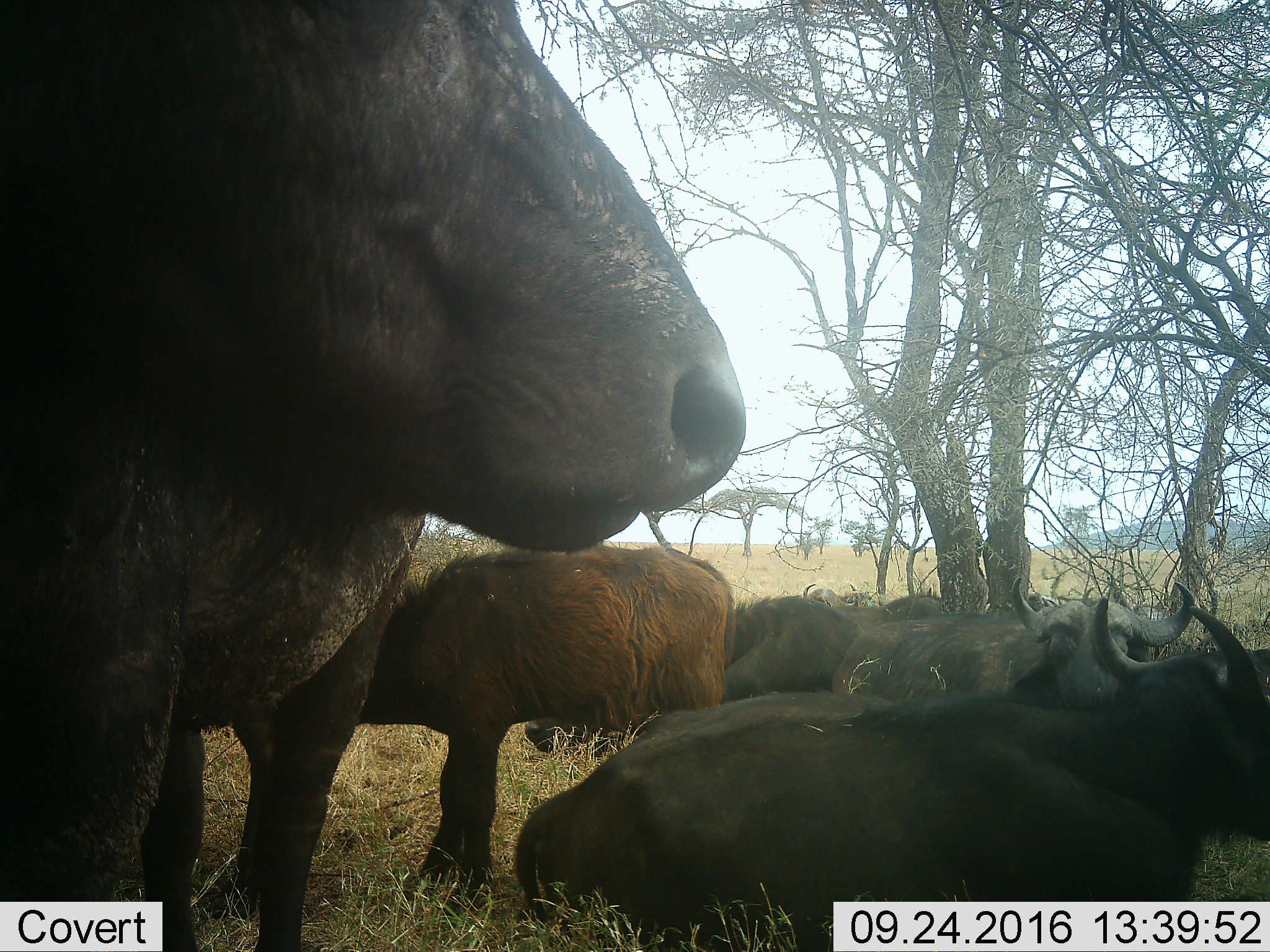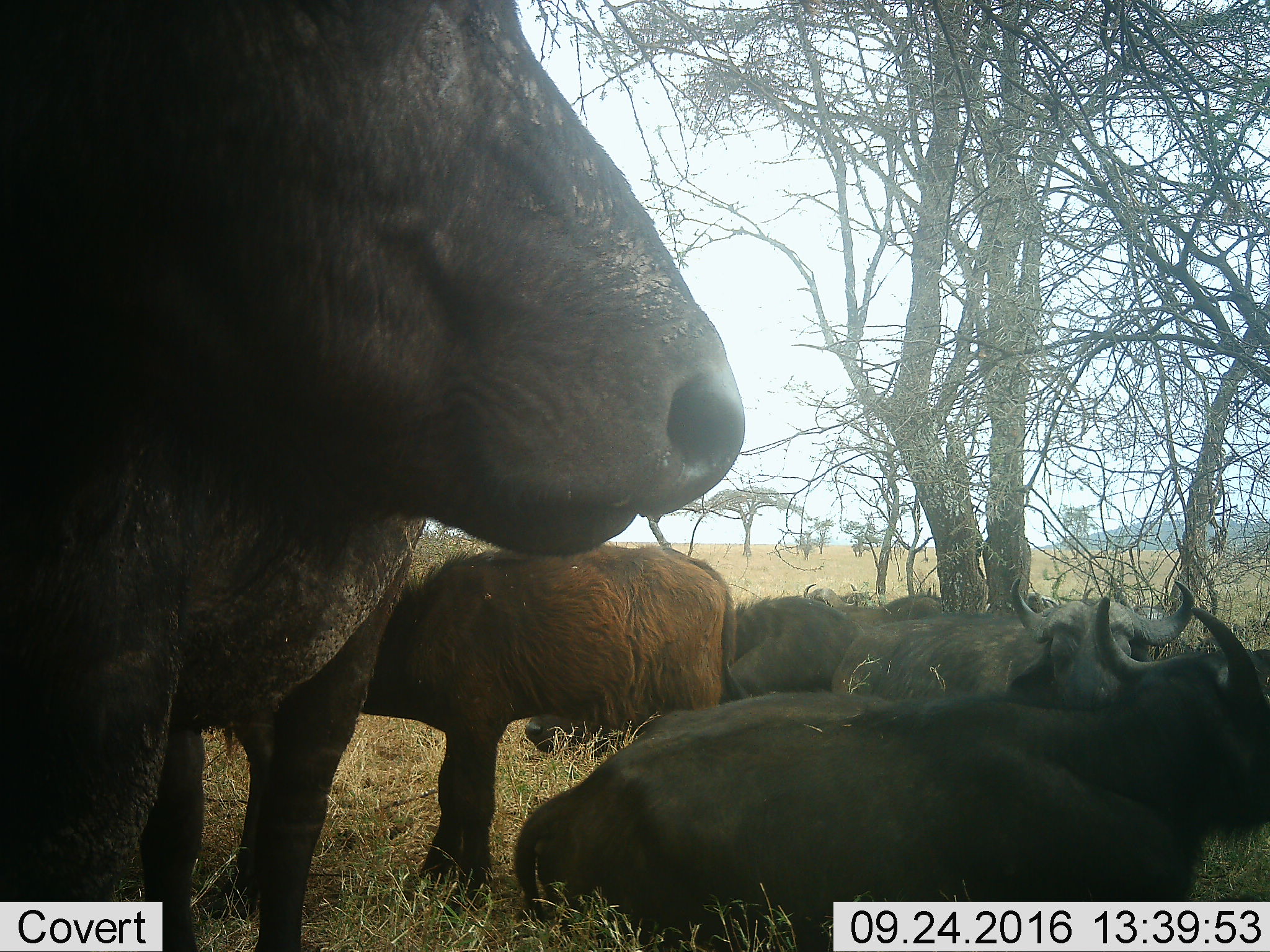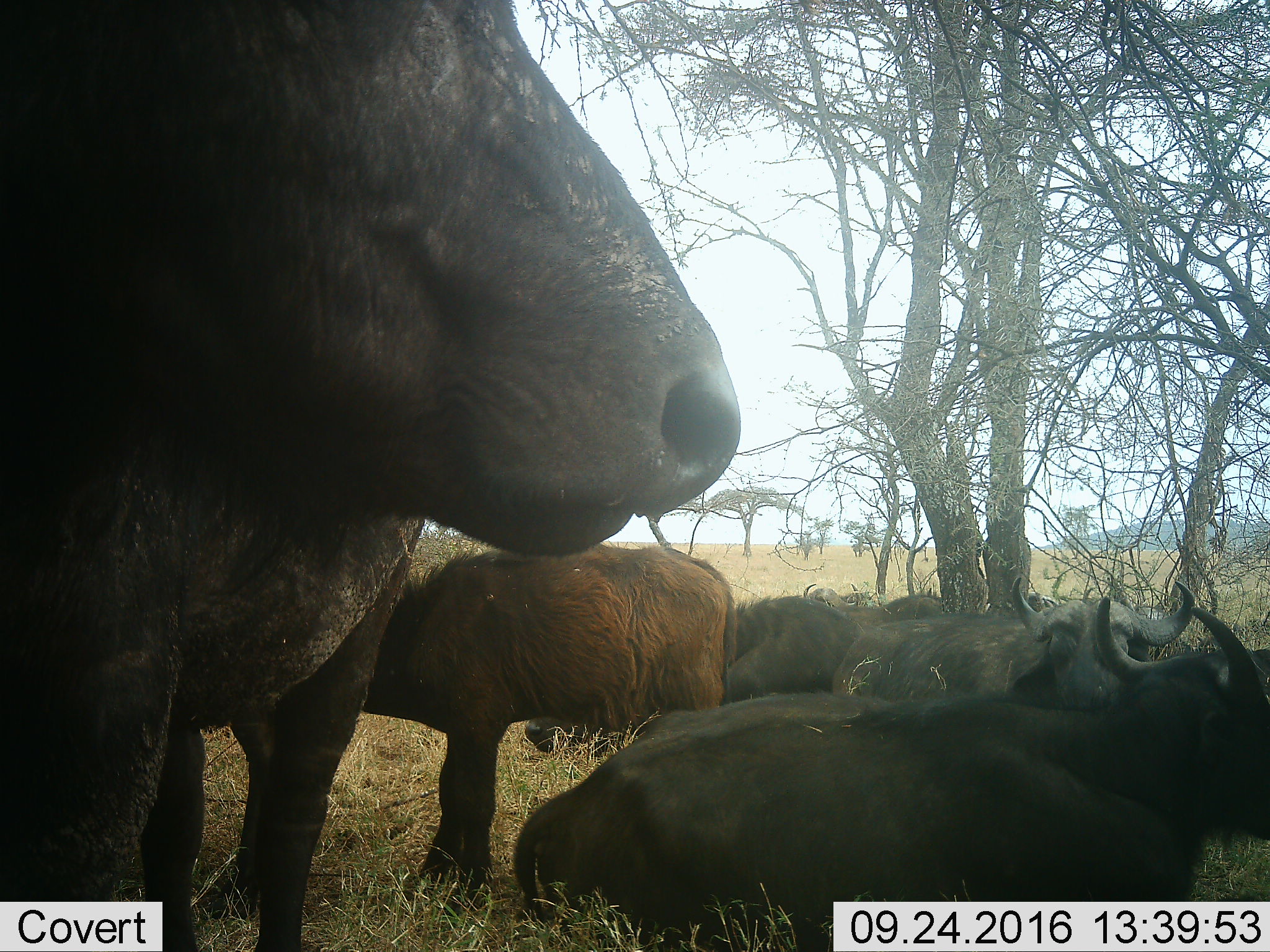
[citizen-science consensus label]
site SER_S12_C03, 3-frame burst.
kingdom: Animalia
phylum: Chordata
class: Mammalia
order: Artiodactyla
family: Bovidae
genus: Syncerus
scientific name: Syncerus caffer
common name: african buffalo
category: buffalo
Buffalo (african buffalo) (Syncerus caffer), count 7. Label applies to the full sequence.